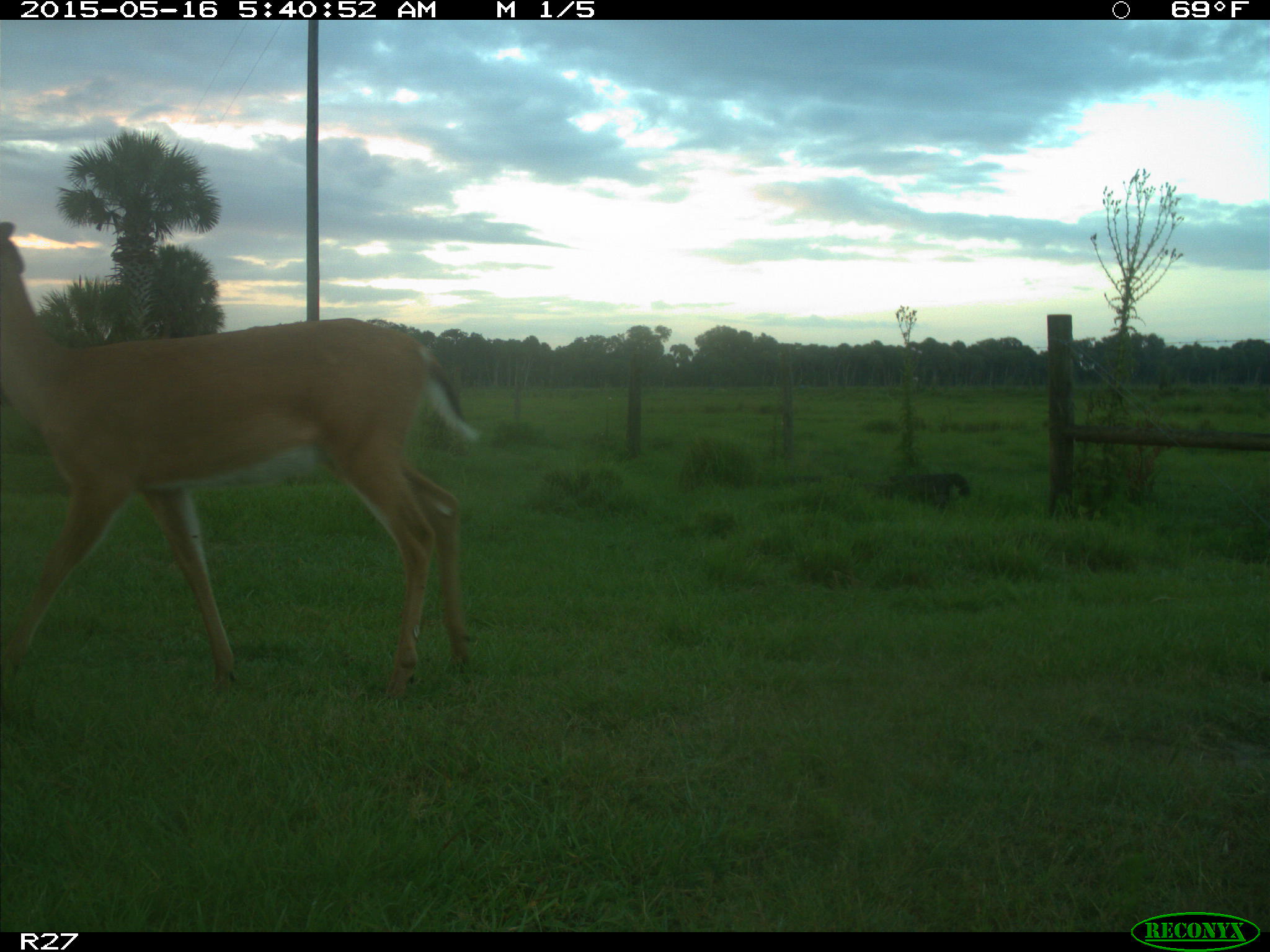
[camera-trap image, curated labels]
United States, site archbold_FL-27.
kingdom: Animalia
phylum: Chordata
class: Mammalia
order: Artiodactyla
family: Cervidae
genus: Odocoileus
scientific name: Odocoileus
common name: deer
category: unidentified deer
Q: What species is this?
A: Unidentified deer (deer) (Odocoileus).